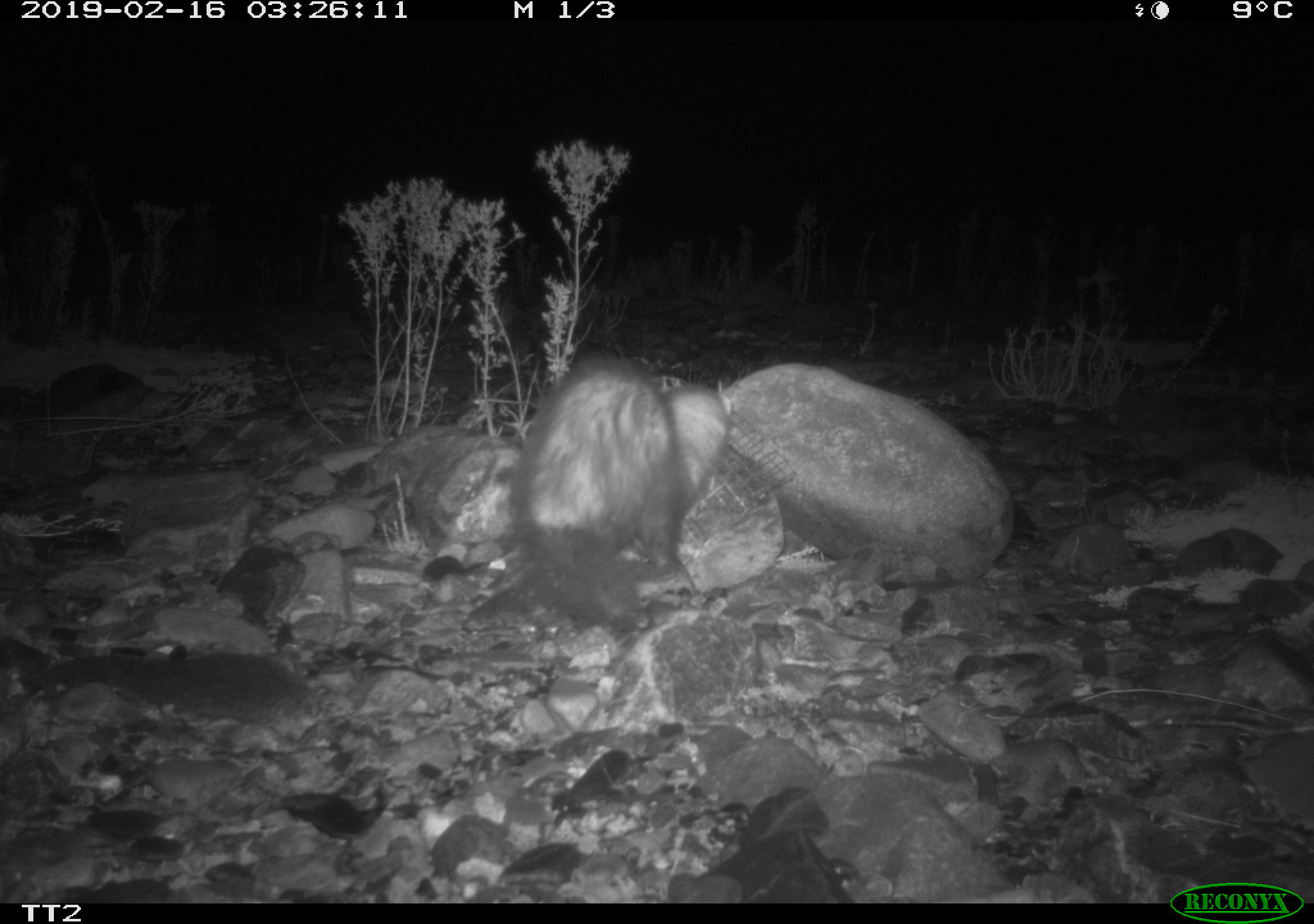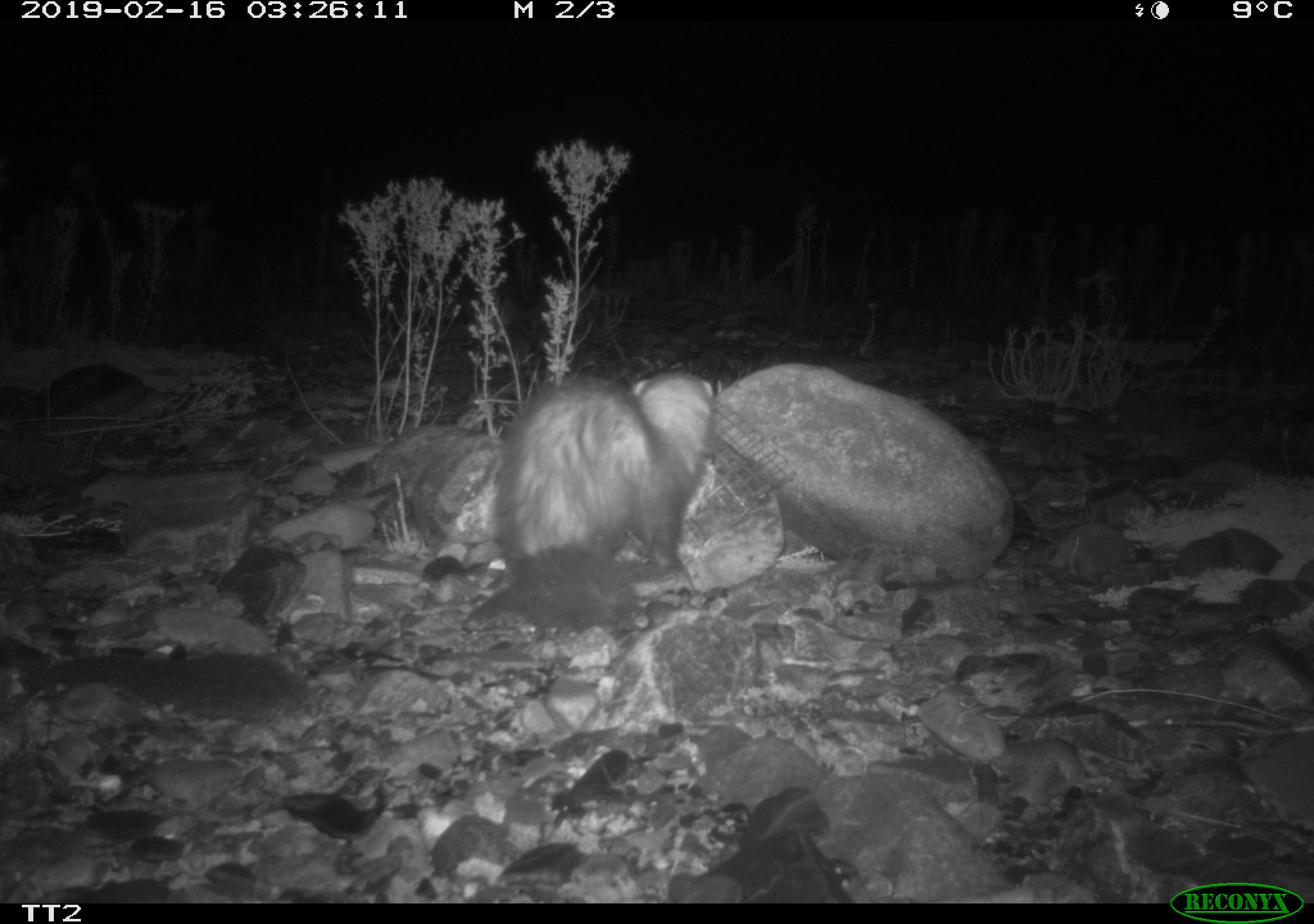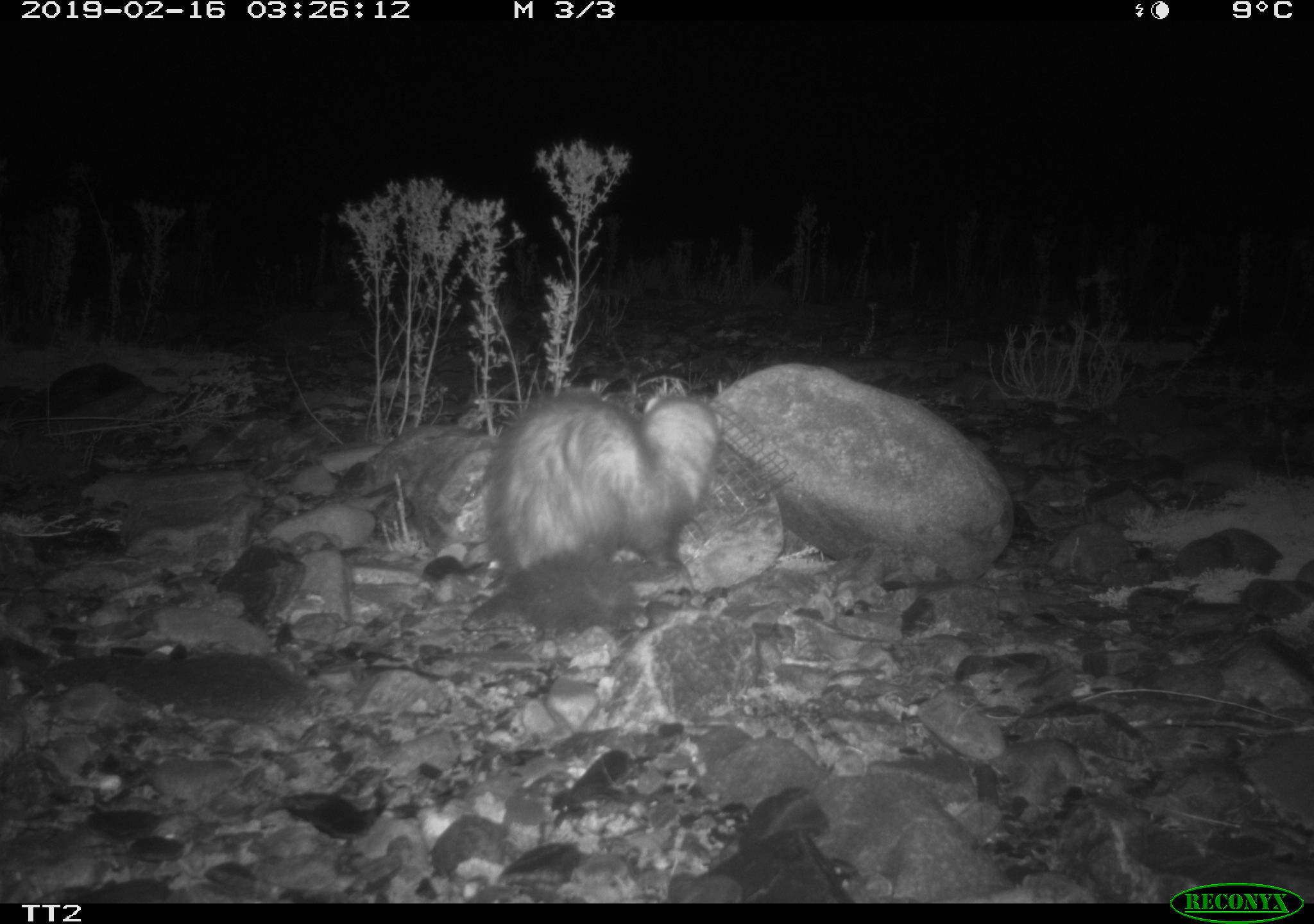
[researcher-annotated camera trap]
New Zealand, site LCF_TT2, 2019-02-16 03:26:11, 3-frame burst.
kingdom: Animalia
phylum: Chordata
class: Mammalia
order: Carnivora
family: Mustelidae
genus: Mustela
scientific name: Mustela furo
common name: ferret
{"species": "ferret (Mustela furo)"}